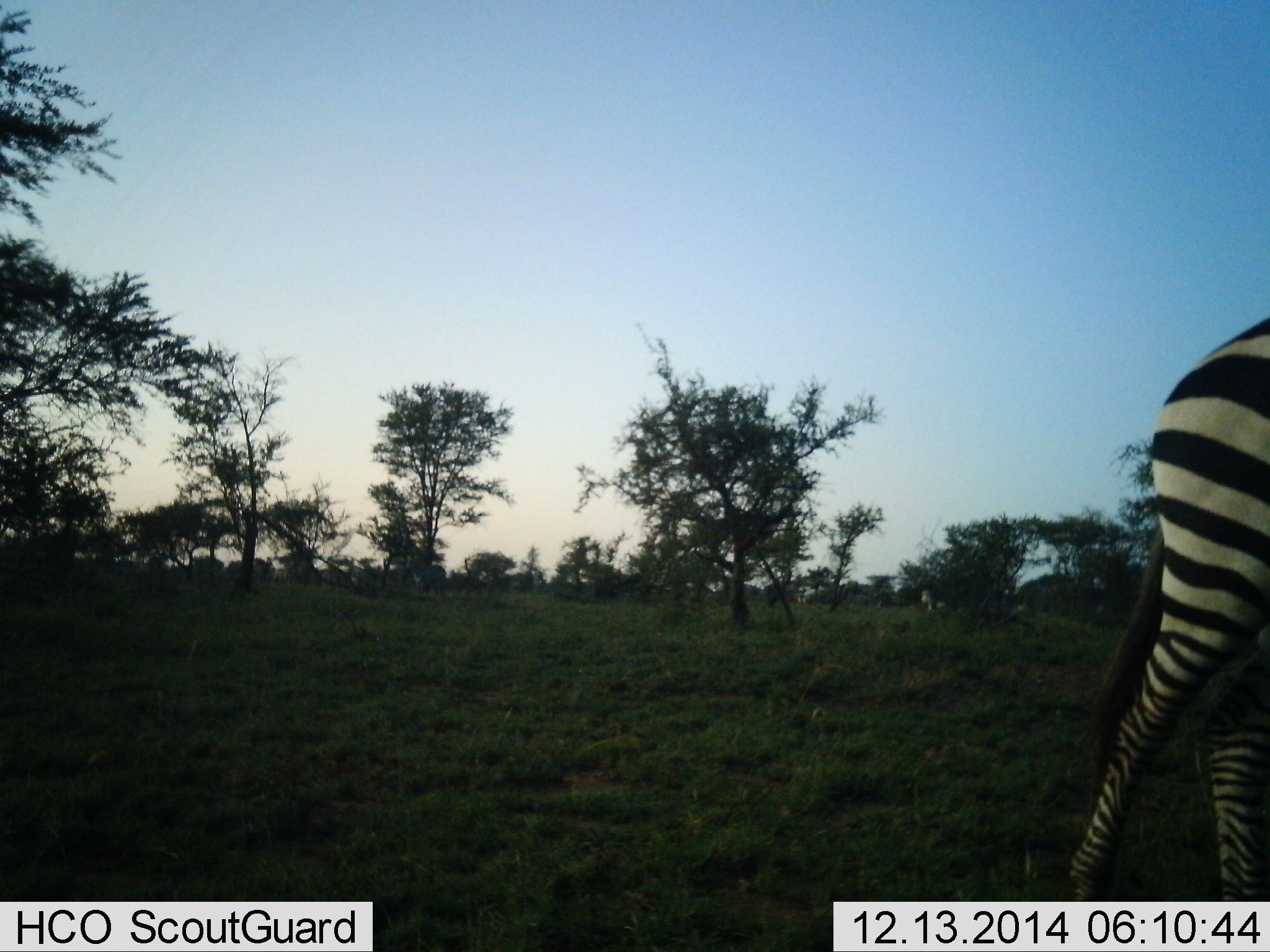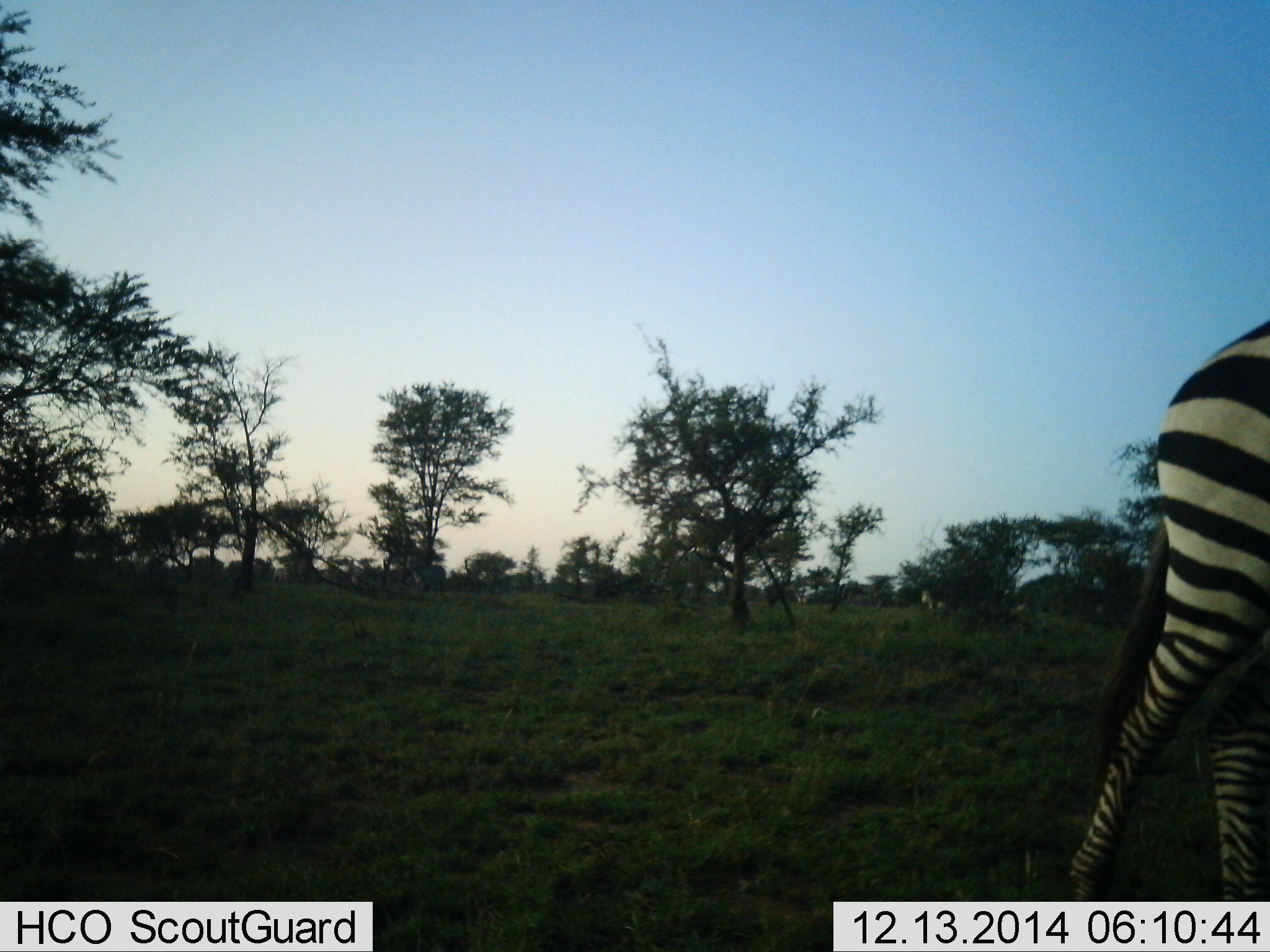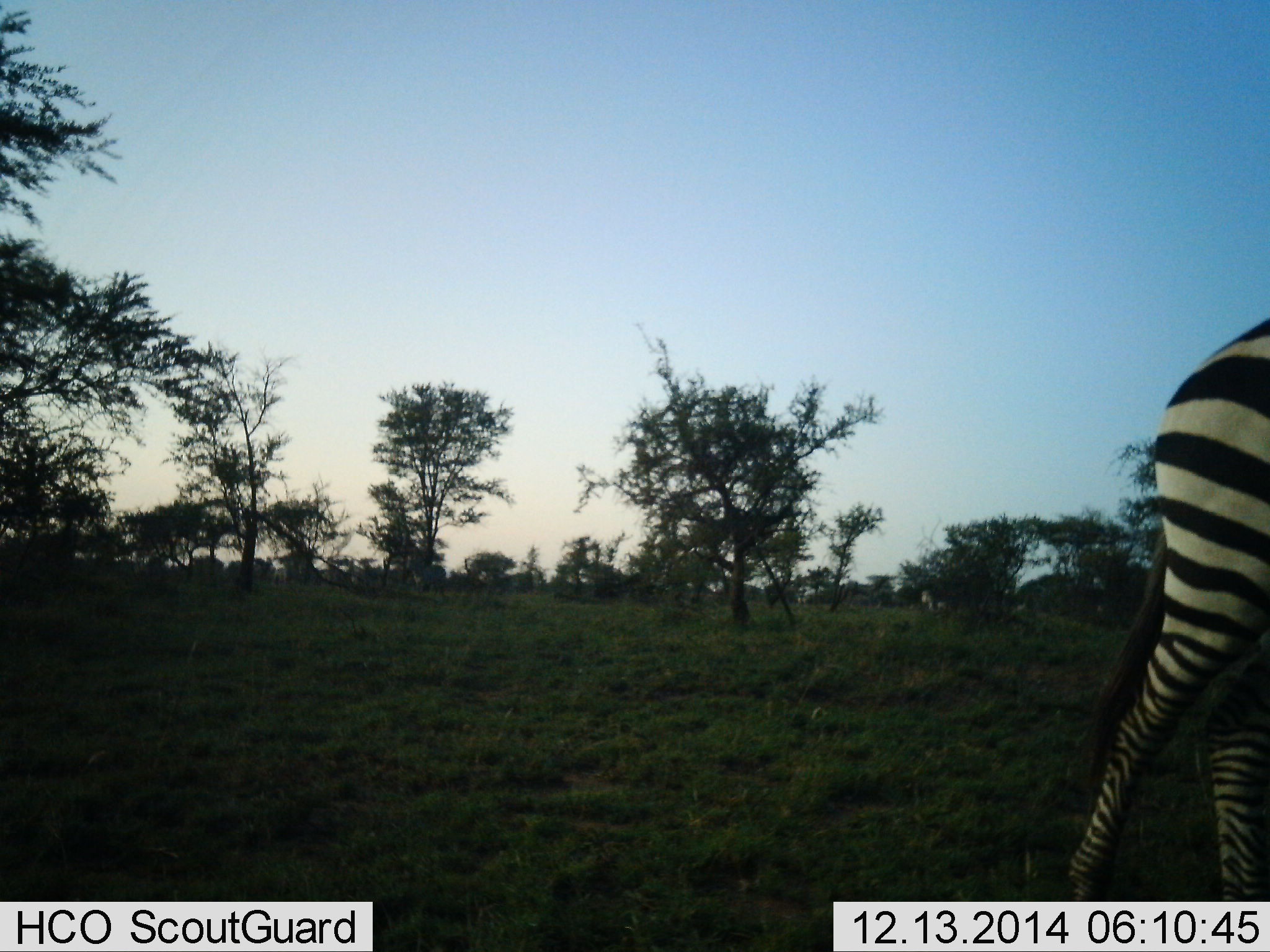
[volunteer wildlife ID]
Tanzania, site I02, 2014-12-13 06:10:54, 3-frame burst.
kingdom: Animalia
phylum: Chordata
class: Mammalia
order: Perissodactyla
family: Equidae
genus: Equus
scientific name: Equus quagga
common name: plains zebra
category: zebra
Zebra (plains zebra) (Equus quagga), count 1. Behavior (volunteer vote fractions): standing 70%, resting 0%, moving 30%, interacting 0%. Young present (vote fraction): 0%. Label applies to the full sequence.